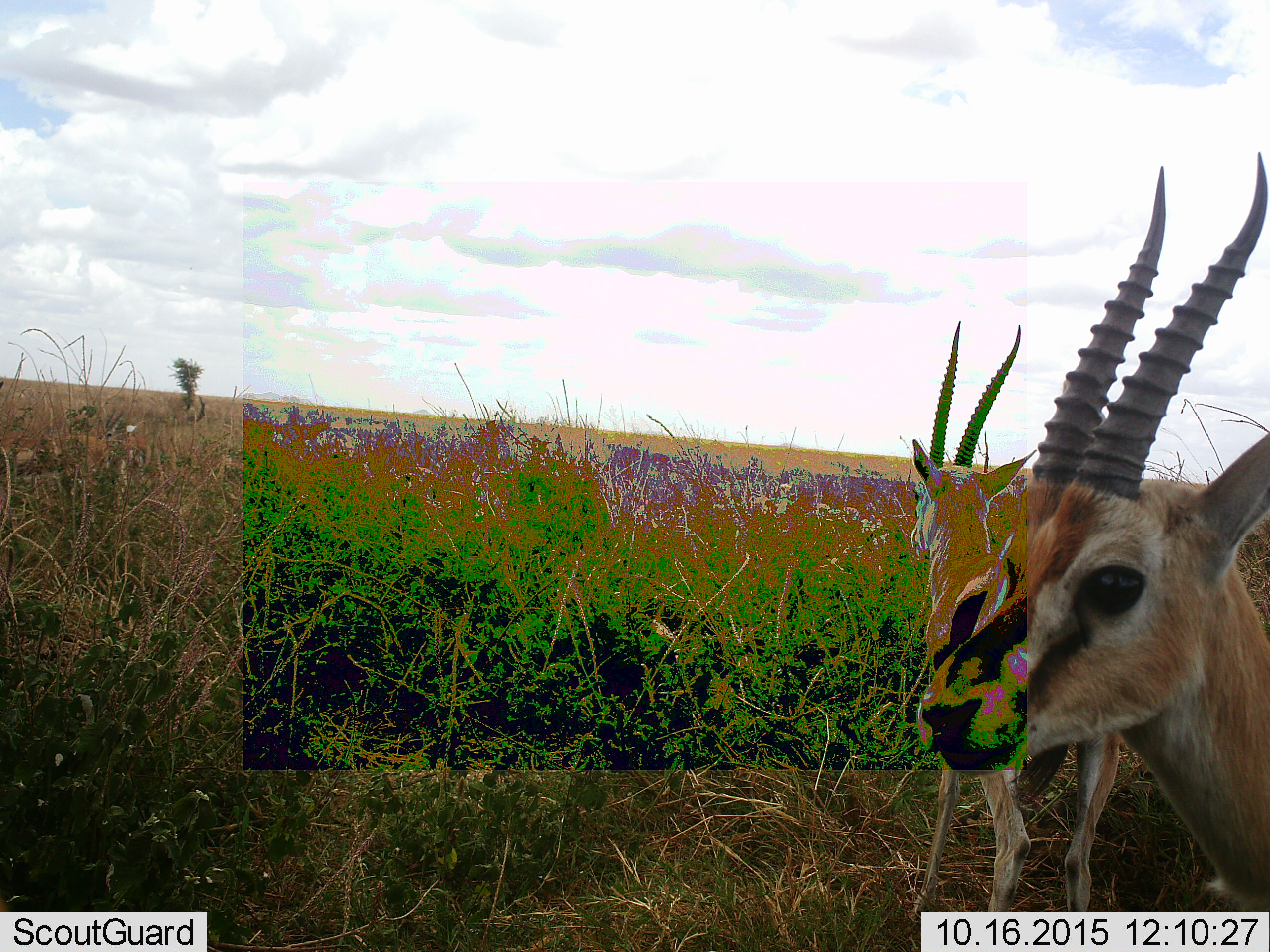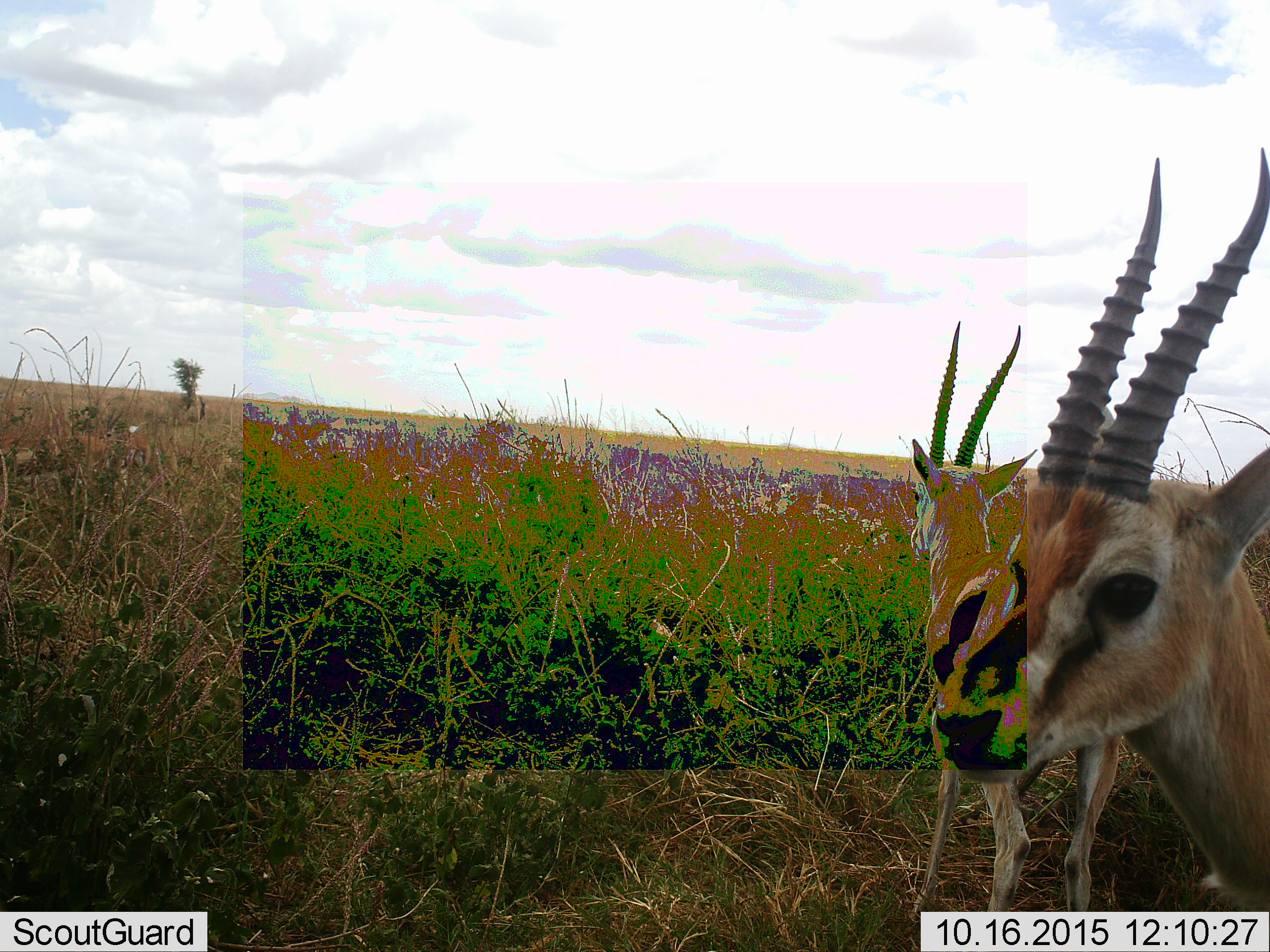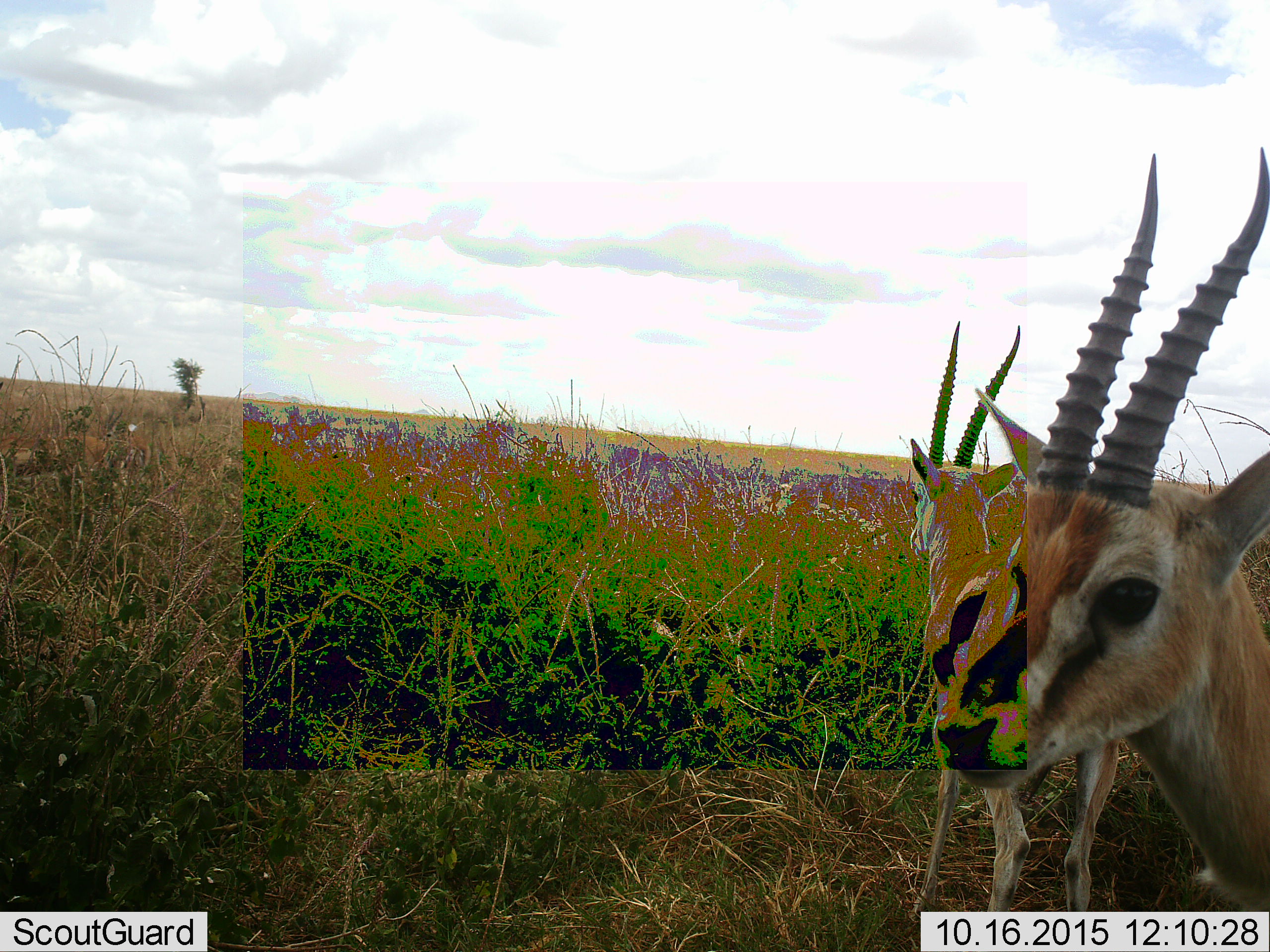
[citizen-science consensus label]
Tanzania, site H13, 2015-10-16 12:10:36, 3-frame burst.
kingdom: Animalia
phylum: Chordata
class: Mammalia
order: Artiodactyla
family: Bovidae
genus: Eudorcas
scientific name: Eudorcas thomsonii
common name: thomson's gazelle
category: gazellethomsons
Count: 2.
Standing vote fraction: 86%.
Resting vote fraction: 29%.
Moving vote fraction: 14%.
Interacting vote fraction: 0%.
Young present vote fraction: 0%.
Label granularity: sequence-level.